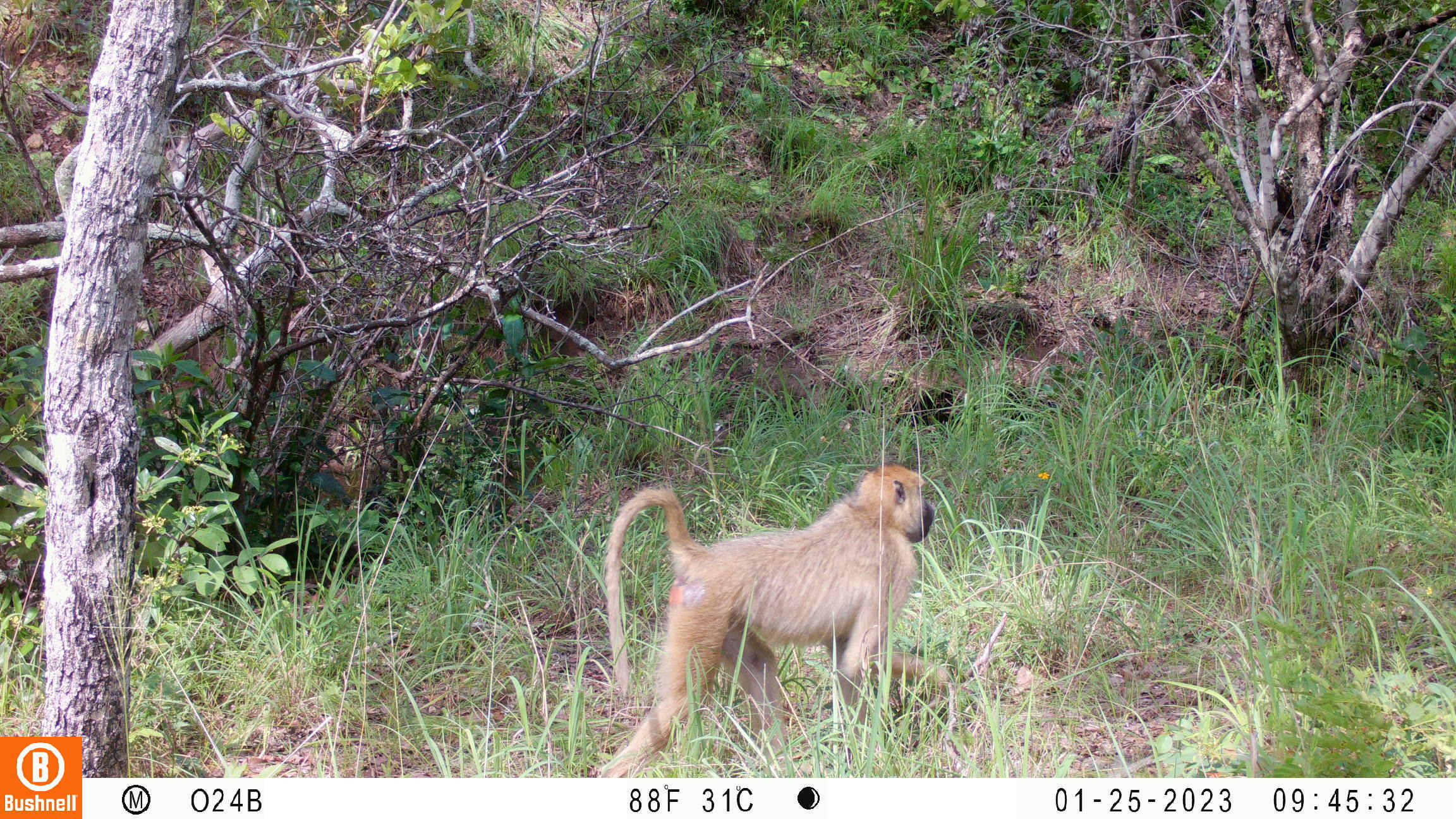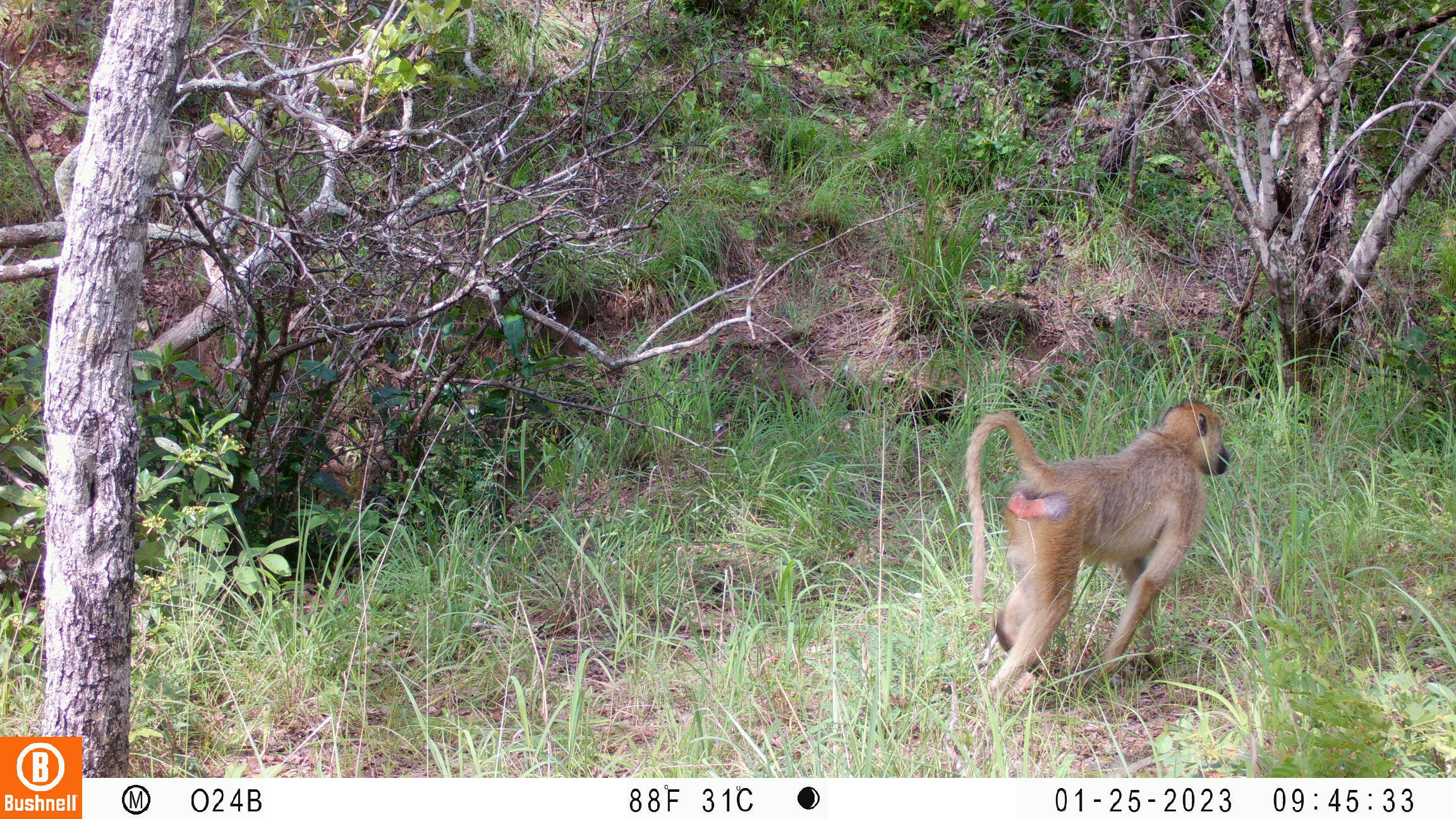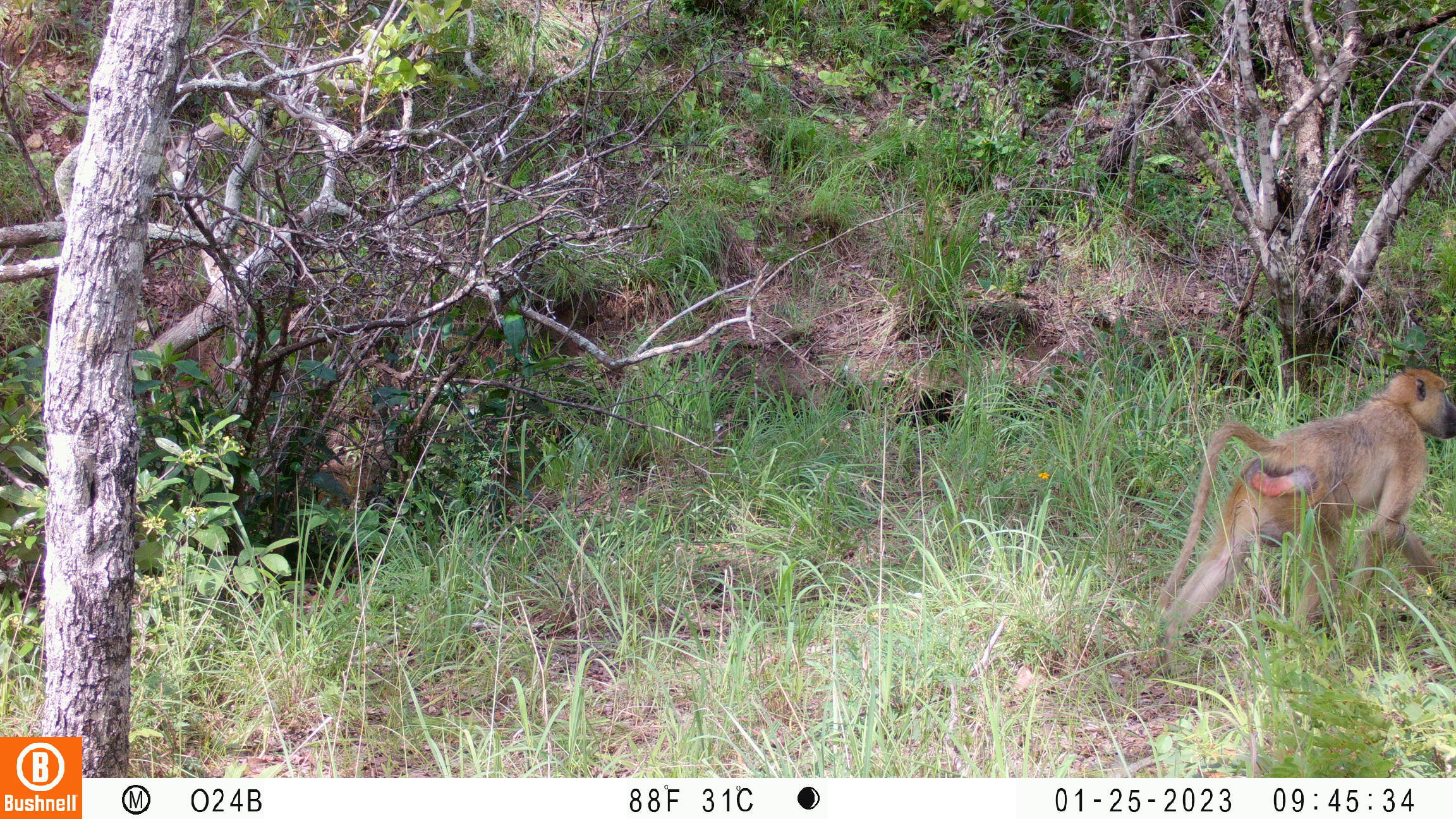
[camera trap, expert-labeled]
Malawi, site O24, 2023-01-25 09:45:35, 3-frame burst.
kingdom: Animalia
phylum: Chordata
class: Mammalia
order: Primates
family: Cercopithecidae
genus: Papio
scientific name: Papio cynocephalus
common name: yellow baboon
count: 1